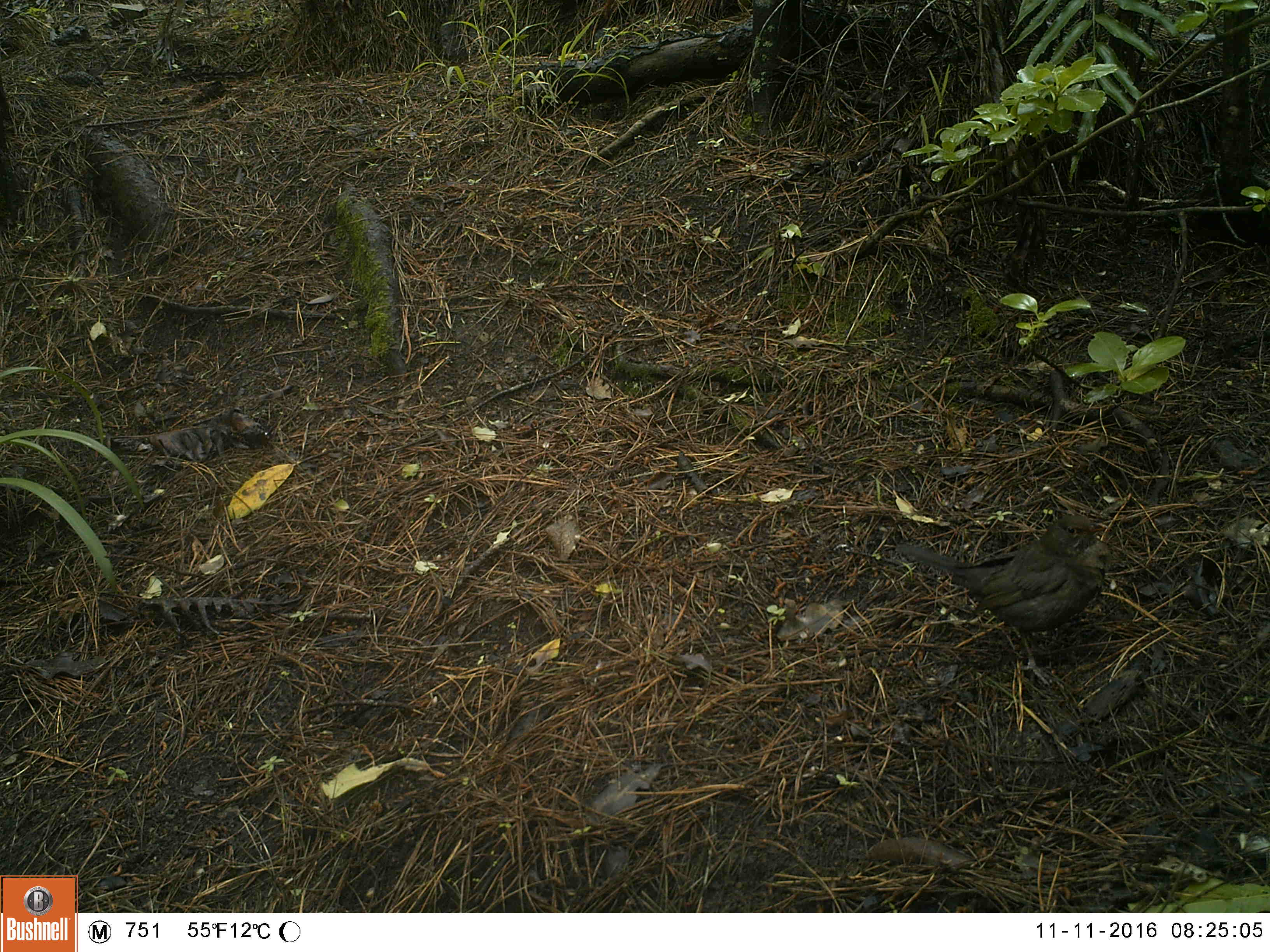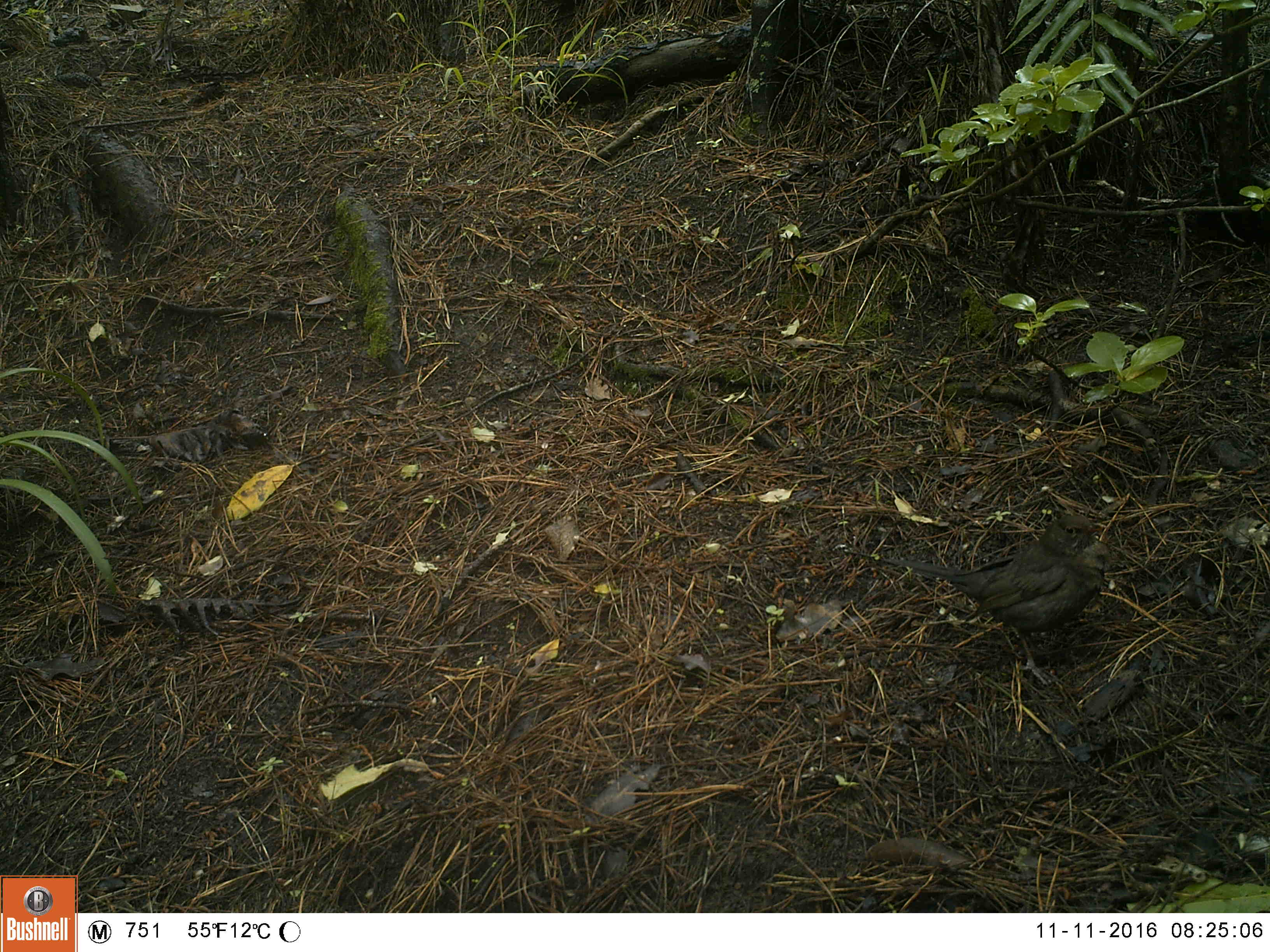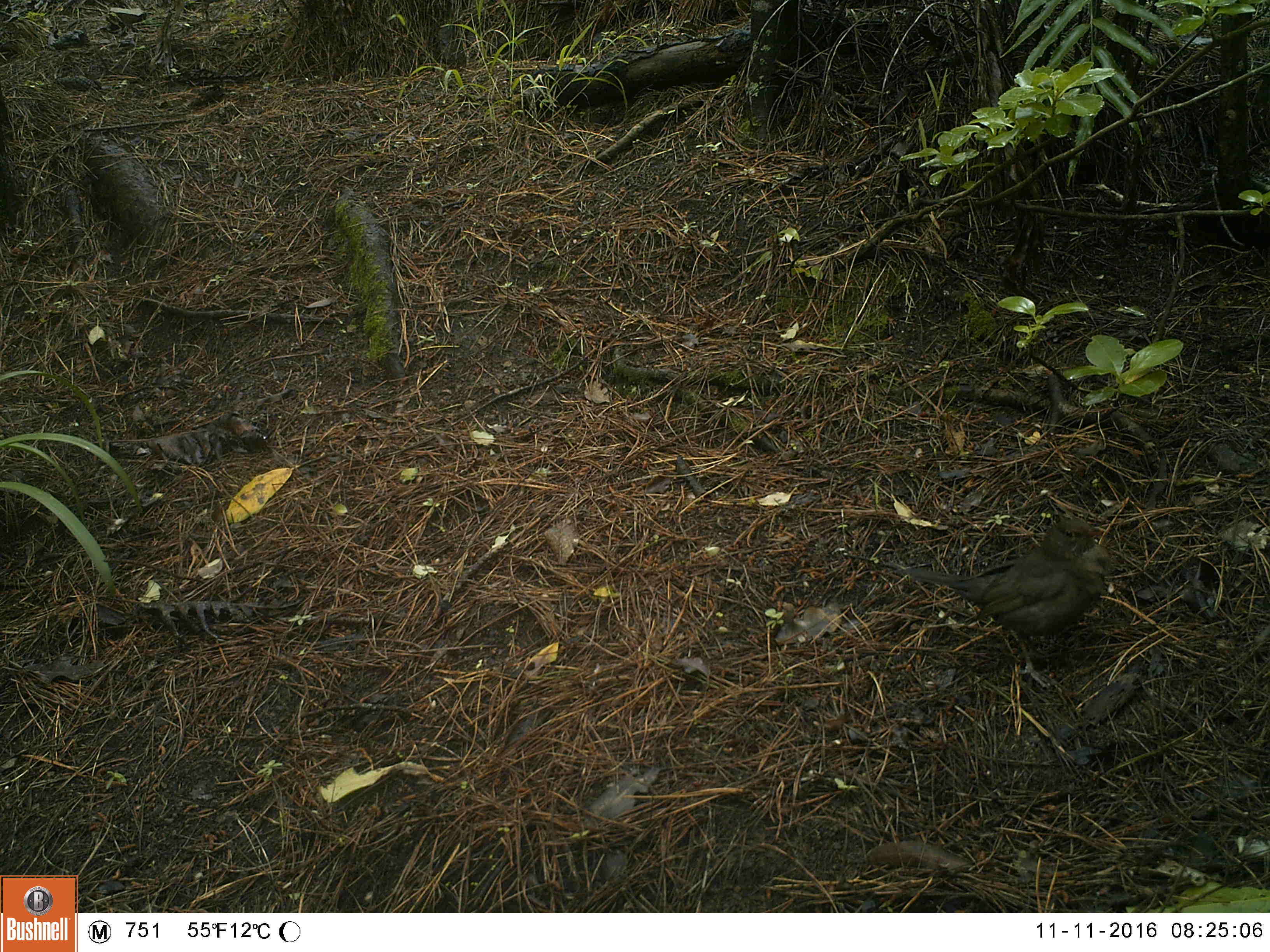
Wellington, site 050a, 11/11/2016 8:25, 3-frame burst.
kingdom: Animalia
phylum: Chordata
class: Aves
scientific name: Aves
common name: bird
Bird (Aves).